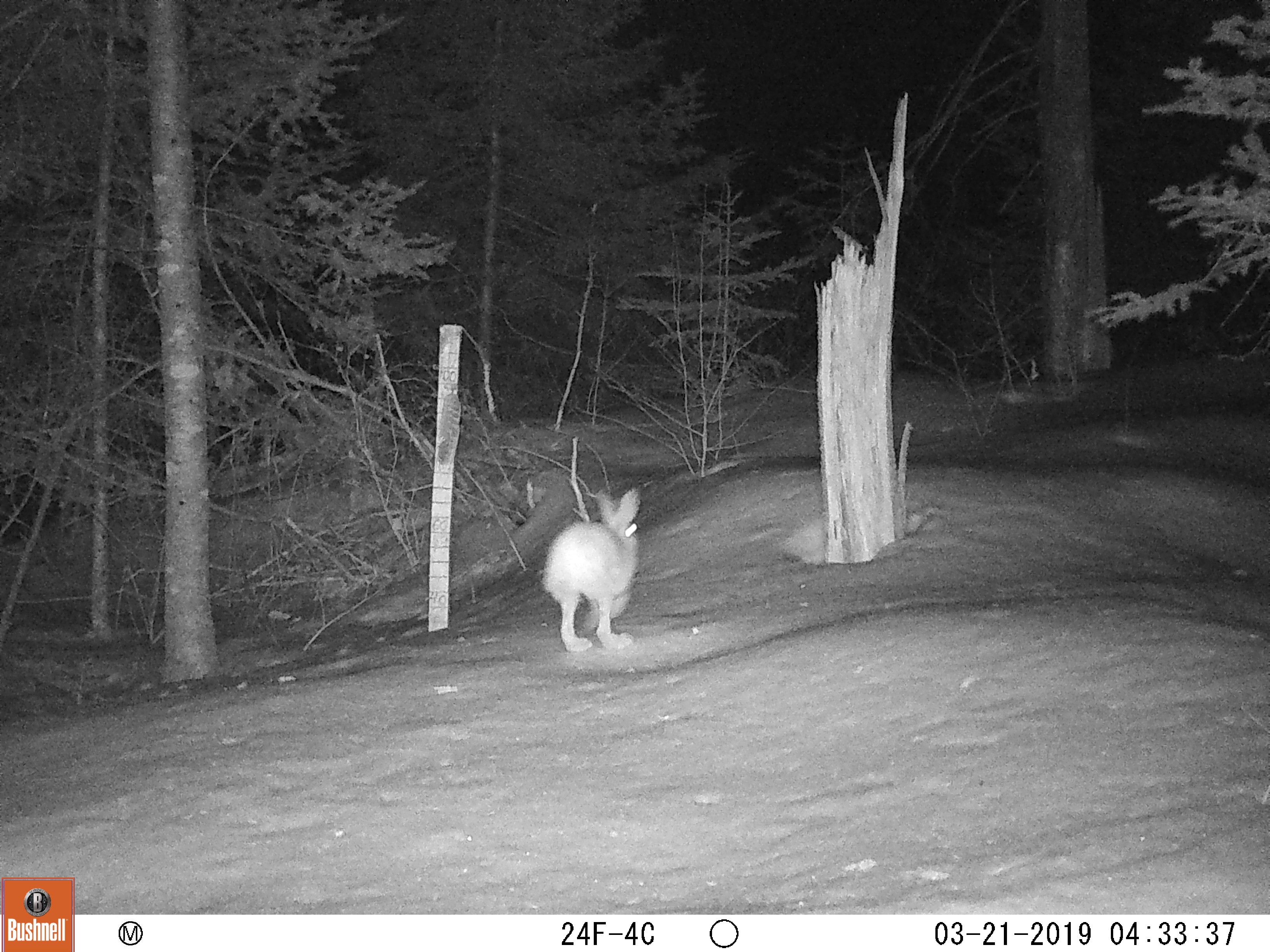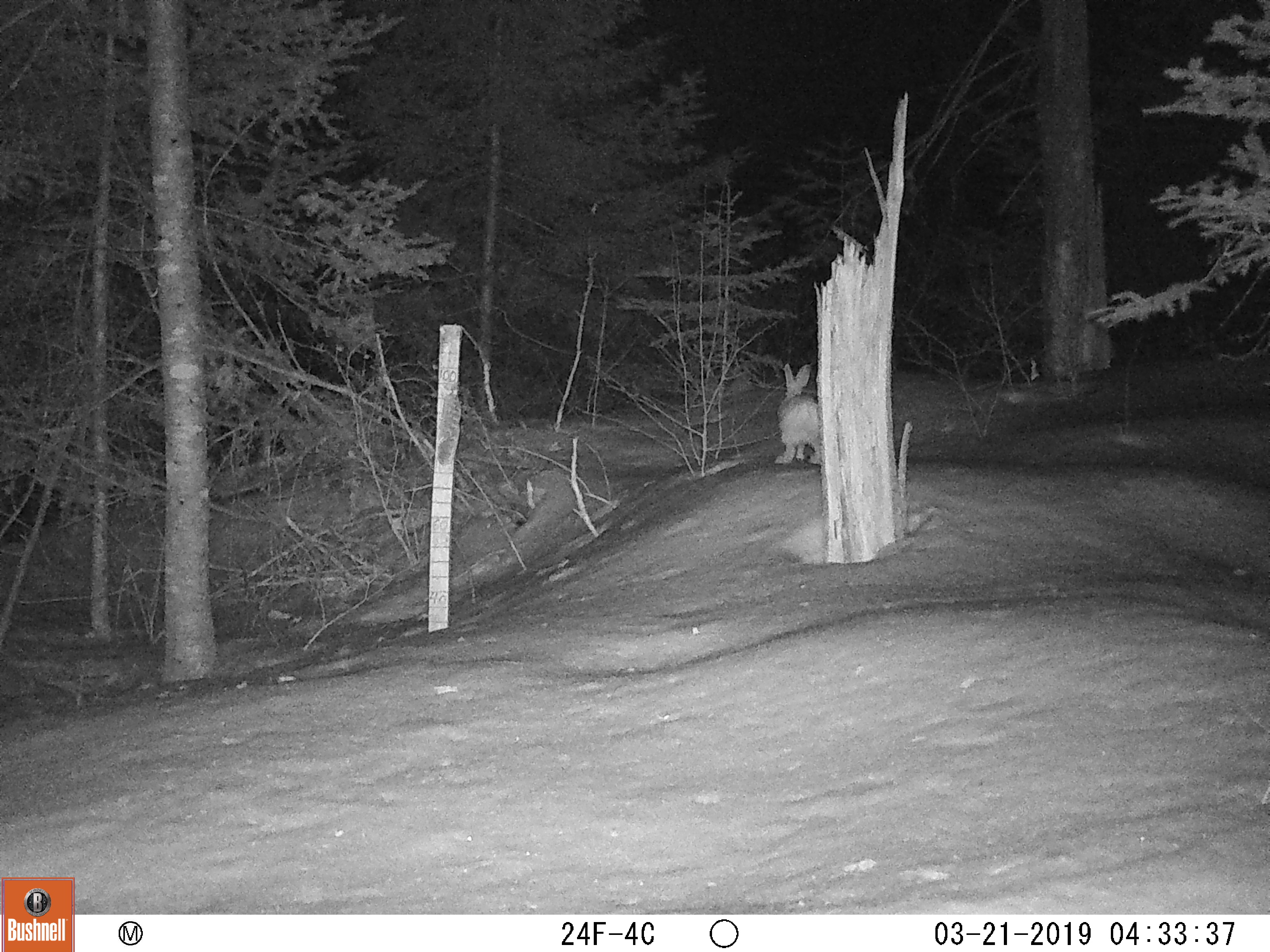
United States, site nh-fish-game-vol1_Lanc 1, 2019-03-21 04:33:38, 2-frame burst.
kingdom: Animalia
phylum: Chordata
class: Mammalia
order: Lagomorpha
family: Leporidae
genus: Lepus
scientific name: Lepus americanus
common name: snowshoe hare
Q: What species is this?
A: Snowshoe hare (Lepus americanus).